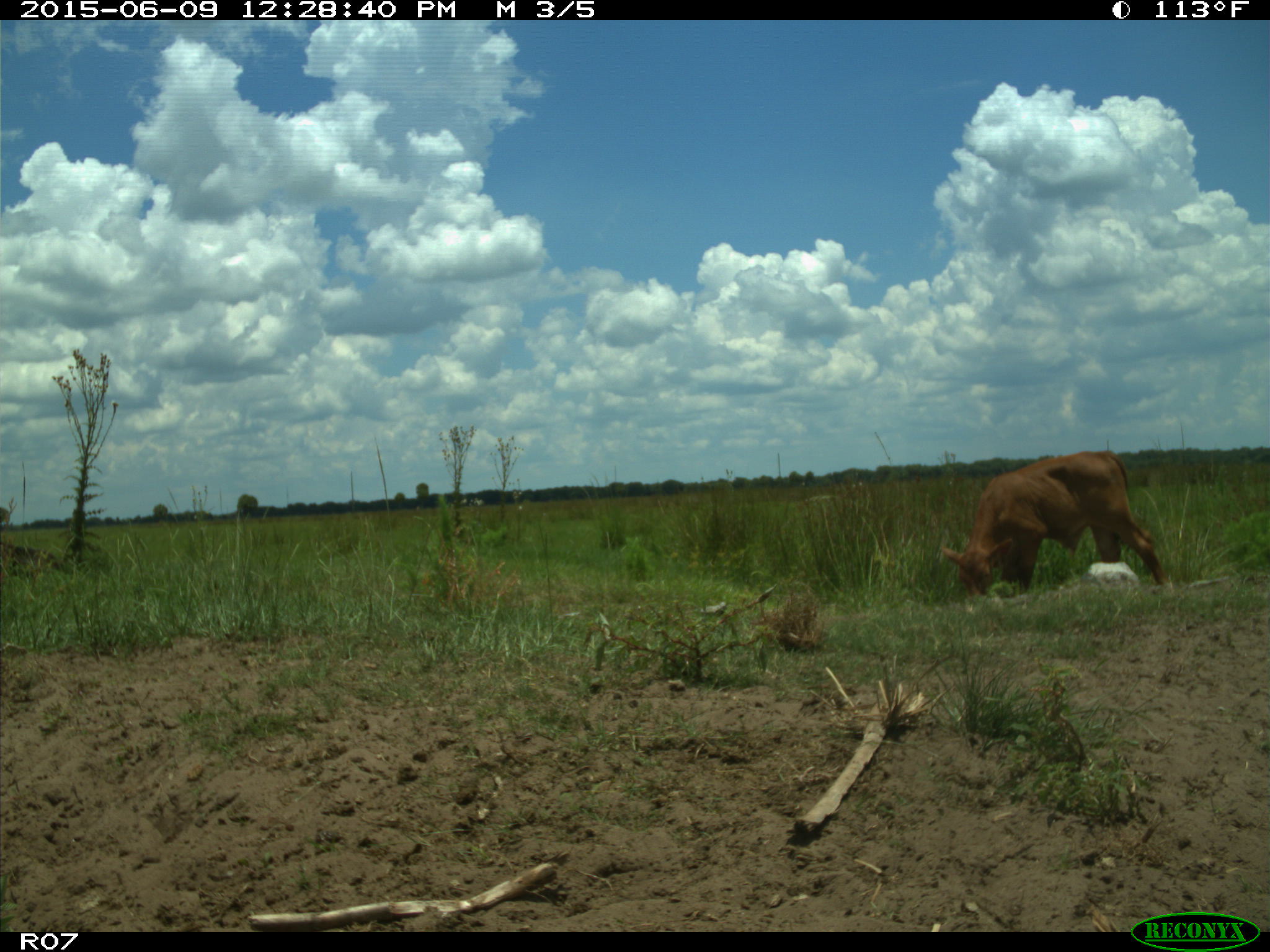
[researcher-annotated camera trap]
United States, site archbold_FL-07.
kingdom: Animalia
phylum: Chordata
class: Mammalia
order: Artiodactyla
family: Bovidae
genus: Bos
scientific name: Bos taurus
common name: domestic cow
Bos taurus (domestic cow).